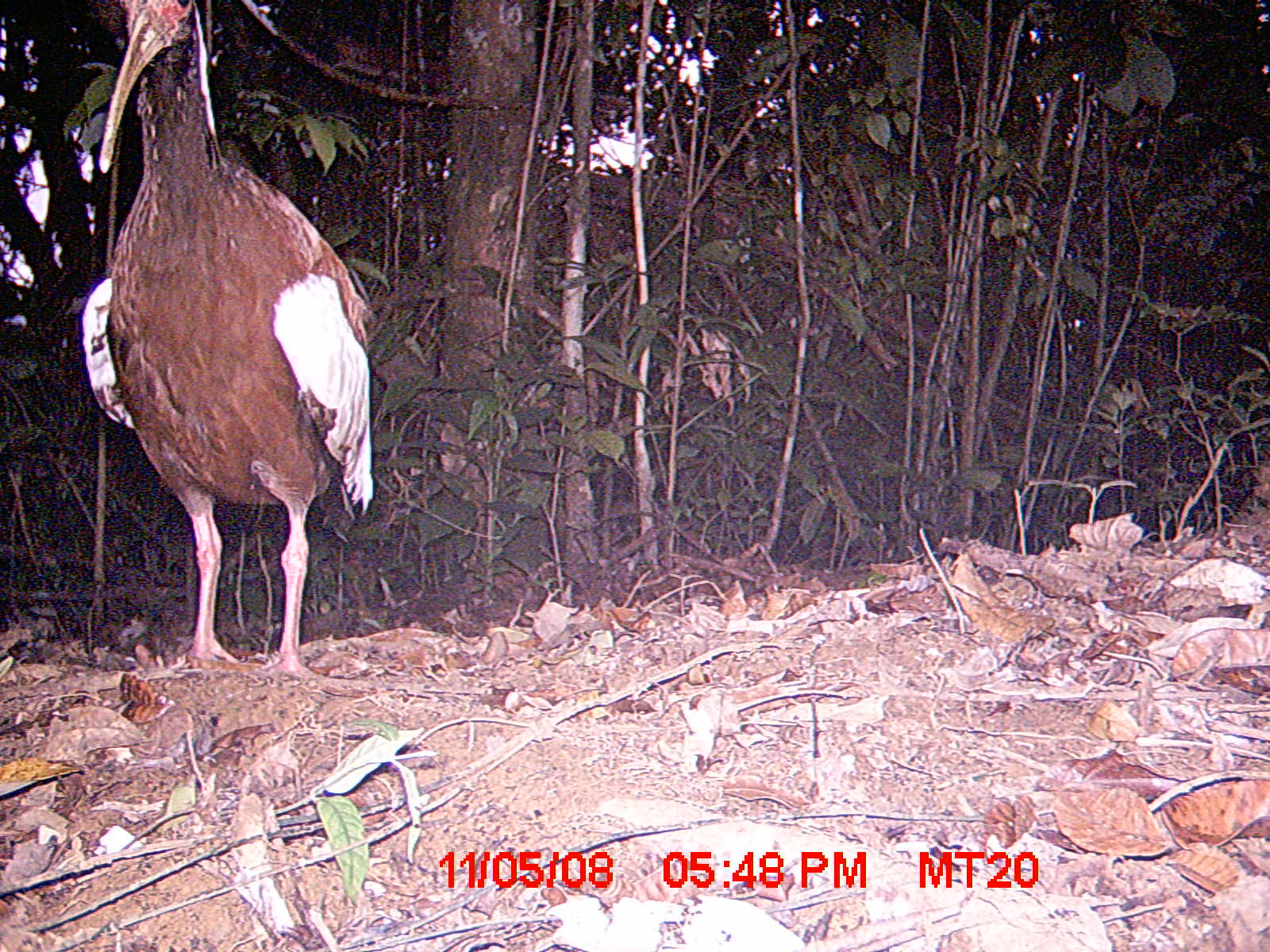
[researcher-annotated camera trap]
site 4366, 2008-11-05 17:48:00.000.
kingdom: Animalia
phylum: Chordata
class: Aves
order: Pelecaniformes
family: Threskiornithidae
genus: Lophotibis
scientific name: Lophotibis cristata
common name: madagascan ibis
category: lophotibis cristataa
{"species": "lophotibis cristataa (madagascan ibis) (Lophotibis cristata)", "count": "1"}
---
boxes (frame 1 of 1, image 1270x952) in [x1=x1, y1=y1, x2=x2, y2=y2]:
lophotibis cristataa: [x1=80, y1=0, x2=376, y2=683]